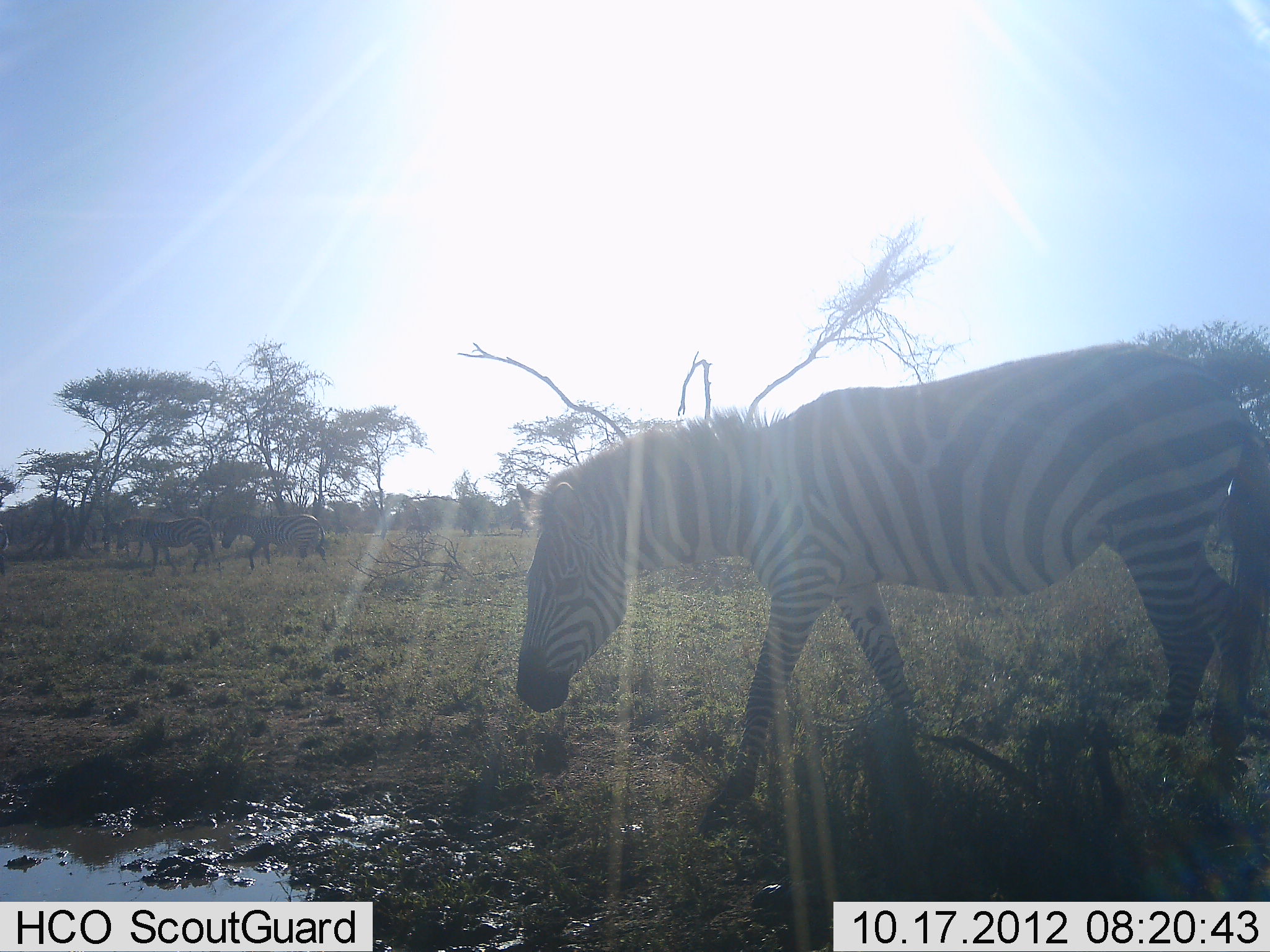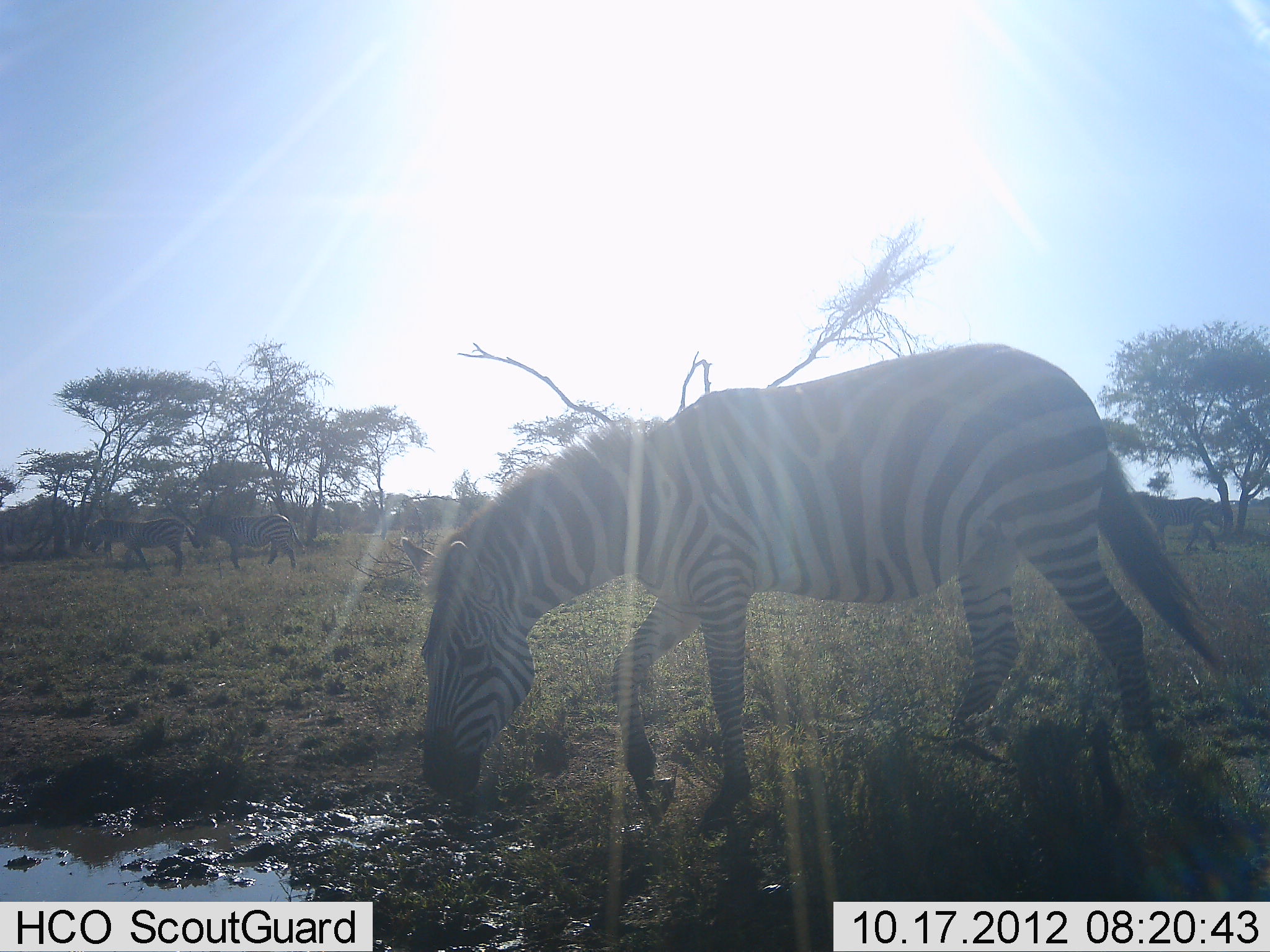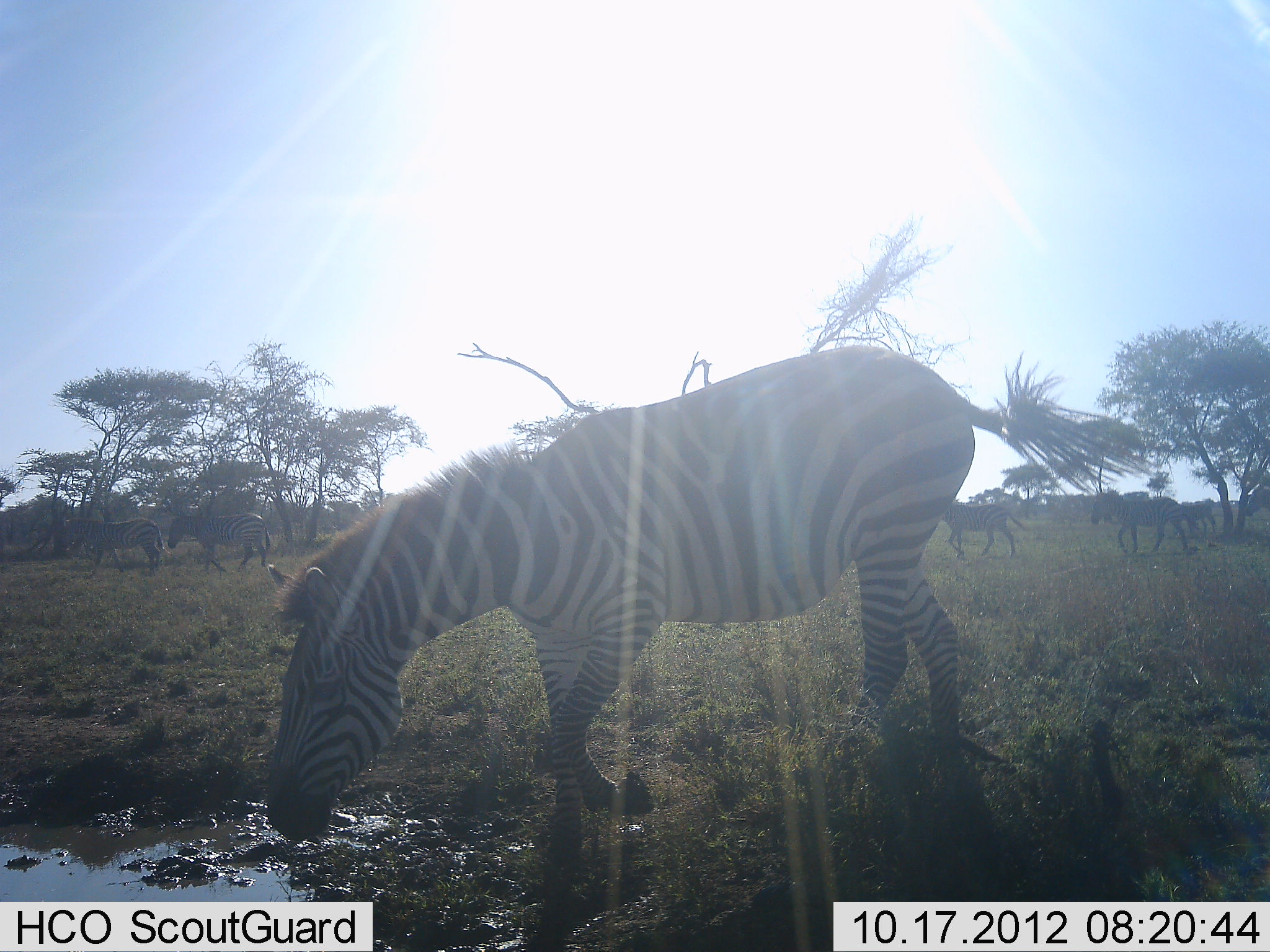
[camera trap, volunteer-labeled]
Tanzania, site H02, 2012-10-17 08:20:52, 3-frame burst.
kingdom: Animalia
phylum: Chordata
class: Mammalia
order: Perissodactyla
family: Equidae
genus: Equus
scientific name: Equus quagga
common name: plains zebra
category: zebra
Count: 6.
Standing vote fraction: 10%.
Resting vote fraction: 0%.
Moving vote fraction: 90%.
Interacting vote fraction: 0%.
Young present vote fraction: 0%.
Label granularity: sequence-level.